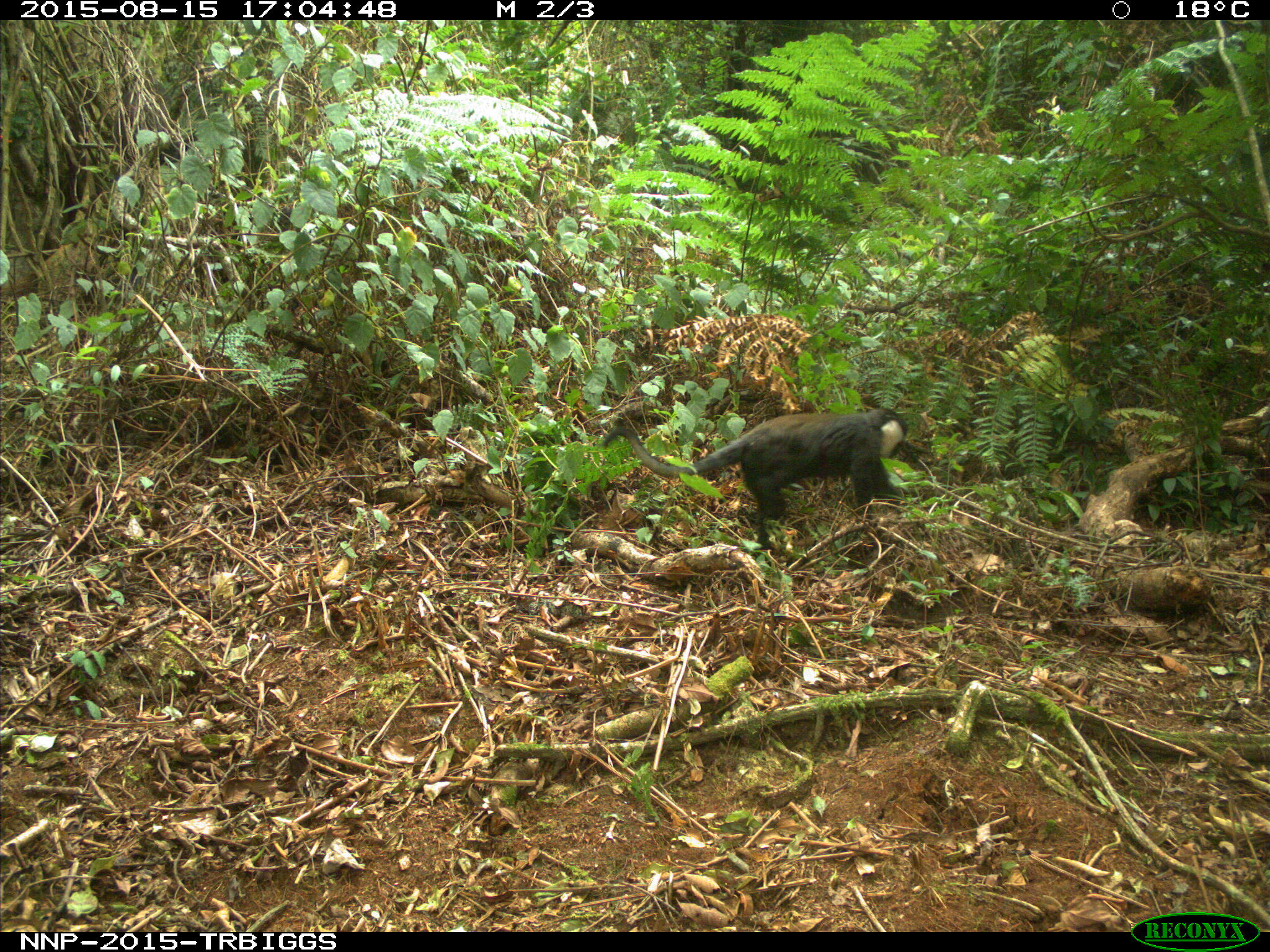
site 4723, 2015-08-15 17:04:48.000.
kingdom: Animalia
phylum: Chordata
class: Mammalia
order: Primates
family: Cercopithecidae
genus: Allochrocebus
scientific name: Allochrocebus lhoesti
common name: l'hoest's monkey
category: cercopithecus lhoesti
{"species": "cercopithecus lhoesti (l'hoest's monkey) (Allochrocebus lhoesti)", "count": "1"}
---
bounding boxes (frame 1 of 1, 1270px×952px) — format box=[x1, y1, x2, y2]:
cercopithecus lhoesti: box=[601, 407, 907, 550]